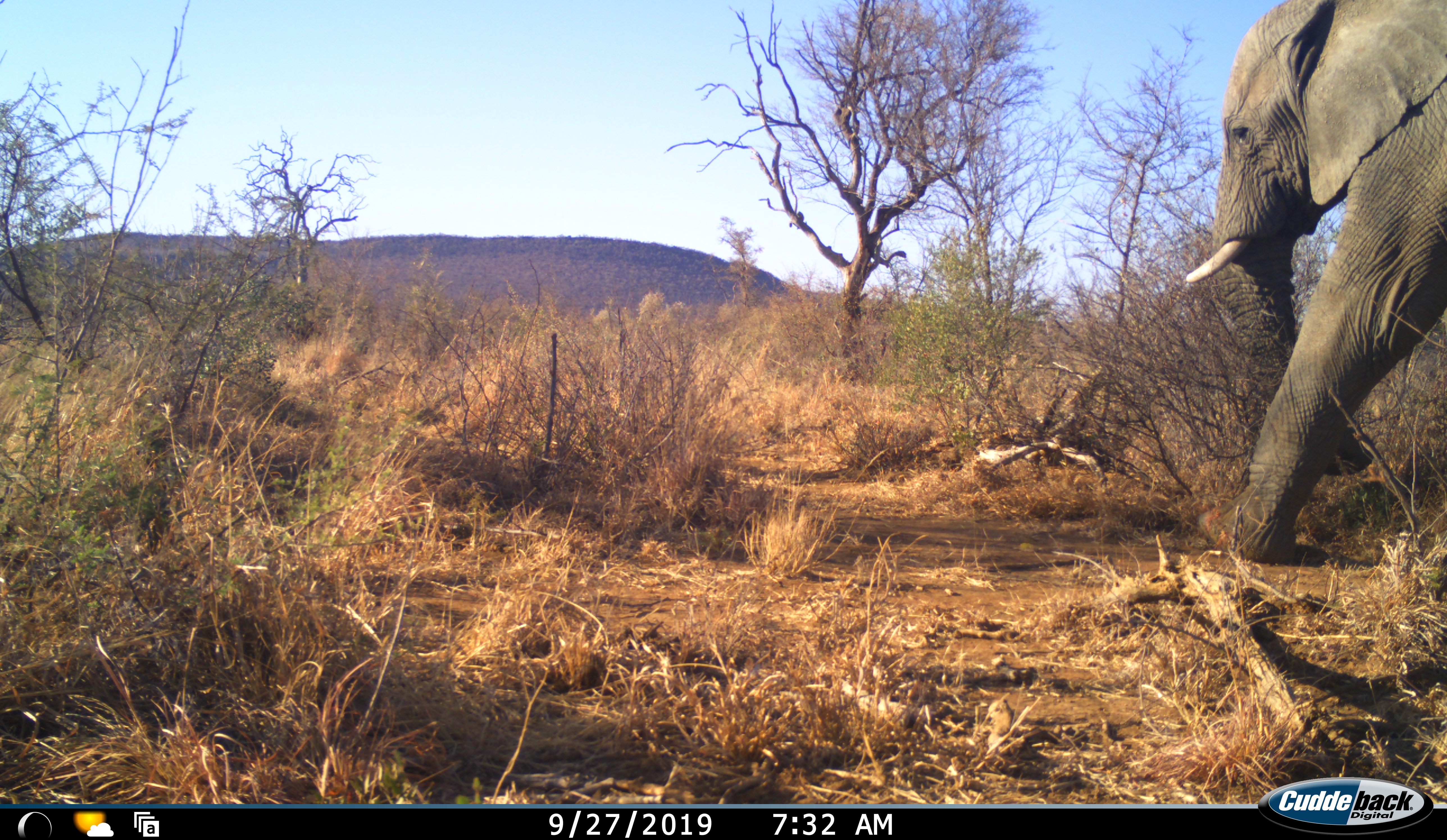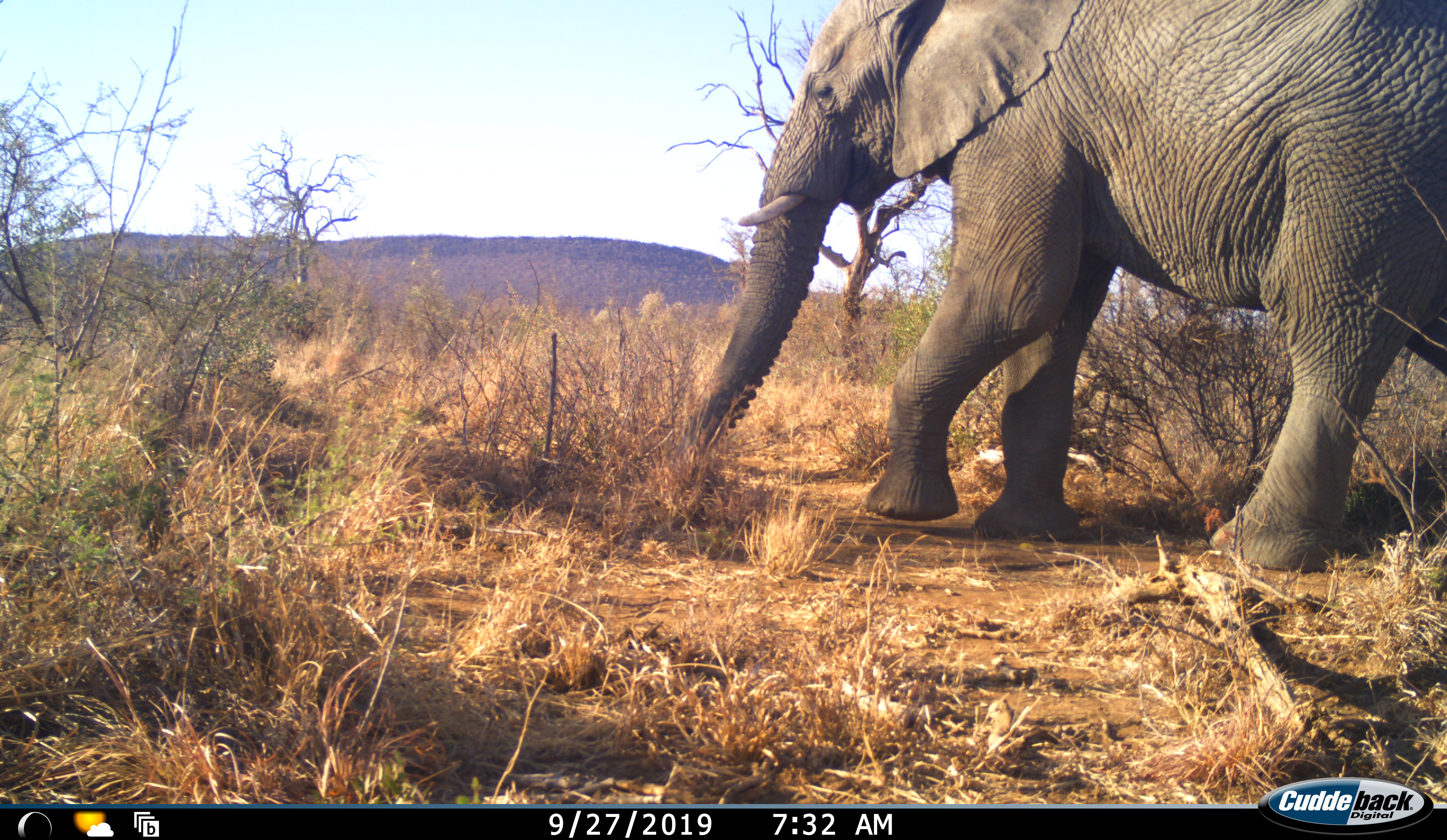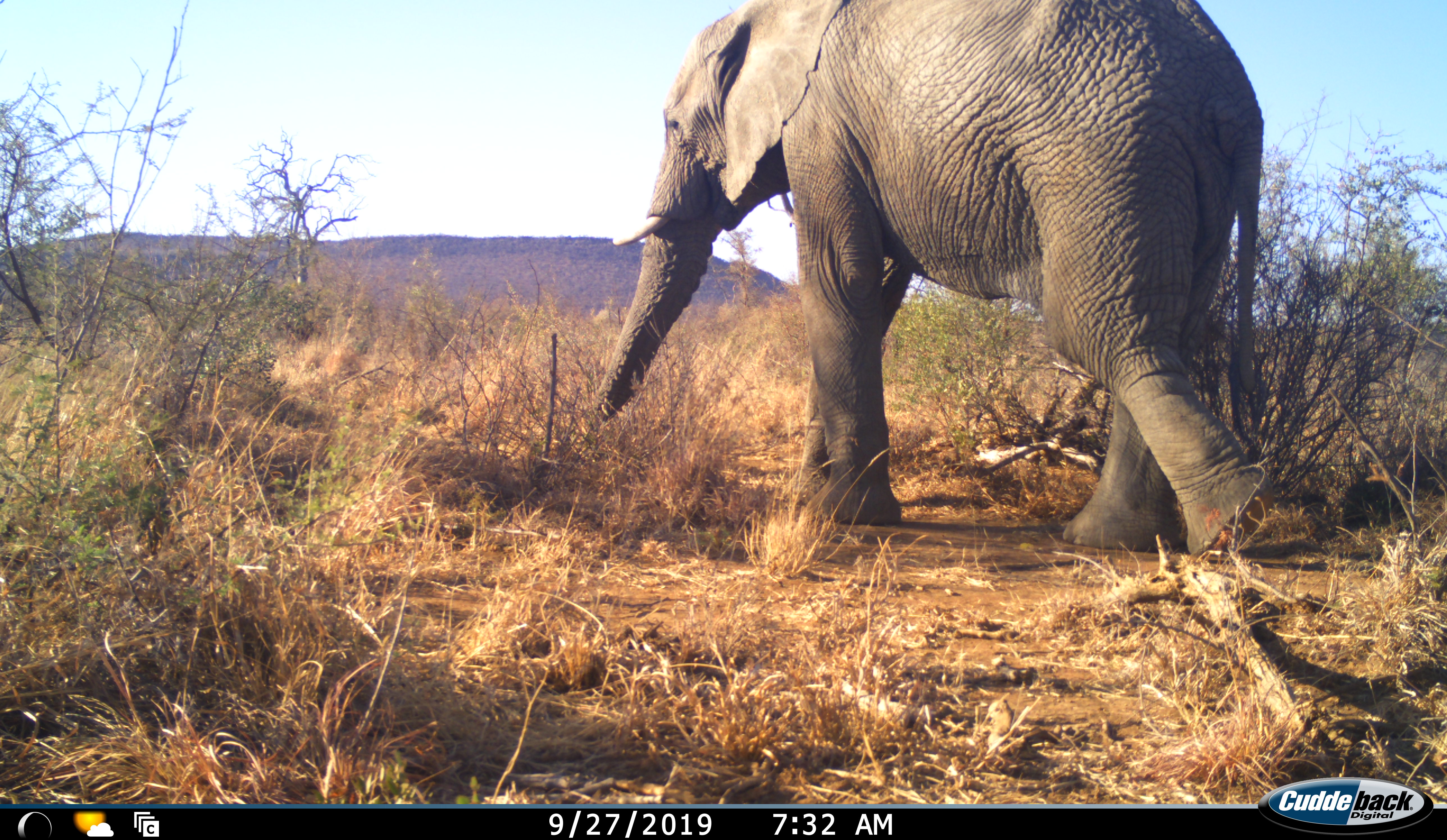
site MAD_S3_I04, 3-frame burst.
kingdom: Animalia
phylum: Chordata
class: Mammalia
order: Proboscidea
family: Elephantidae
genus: Loxodonta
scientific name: Loxodonta africana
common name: african bush elephant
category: elephant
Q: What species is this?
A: Elephant (african bush elephant) (Loxodonta africana).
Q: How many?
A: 1.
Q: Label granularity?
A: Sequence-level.